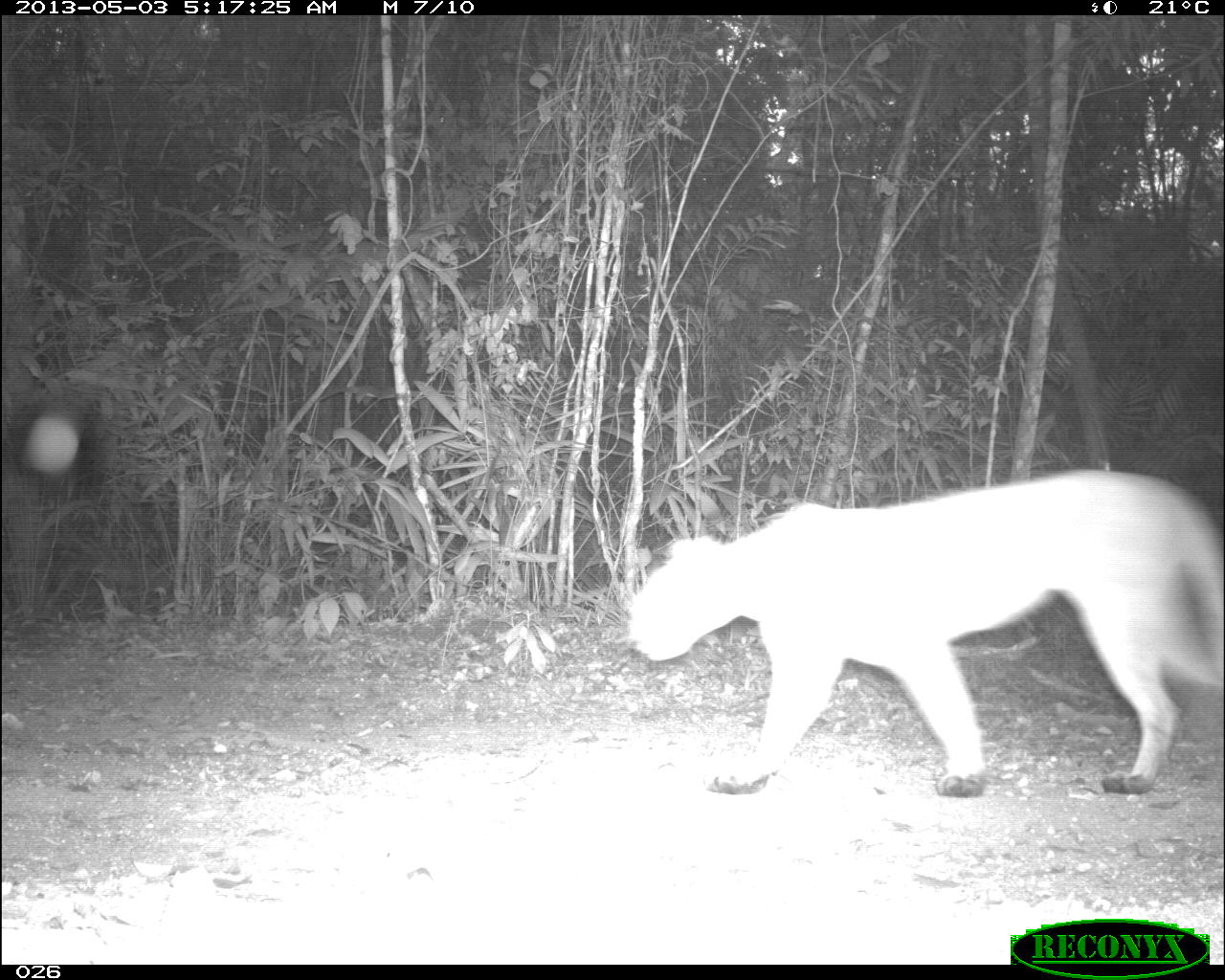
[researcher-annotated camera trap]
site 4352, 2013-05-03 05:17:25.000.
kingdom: Animalia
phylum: Chordata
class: Mammalia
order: Carnivora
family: Felidae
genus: Puma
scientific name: Puma concolor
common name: mountain lion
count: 1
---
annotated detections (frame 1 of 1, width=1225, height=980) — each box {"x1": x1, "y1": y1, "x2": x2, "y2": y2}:
puma concolor: {"x1": 622, "y1": 467, "x2": 1224, "y2": 792}